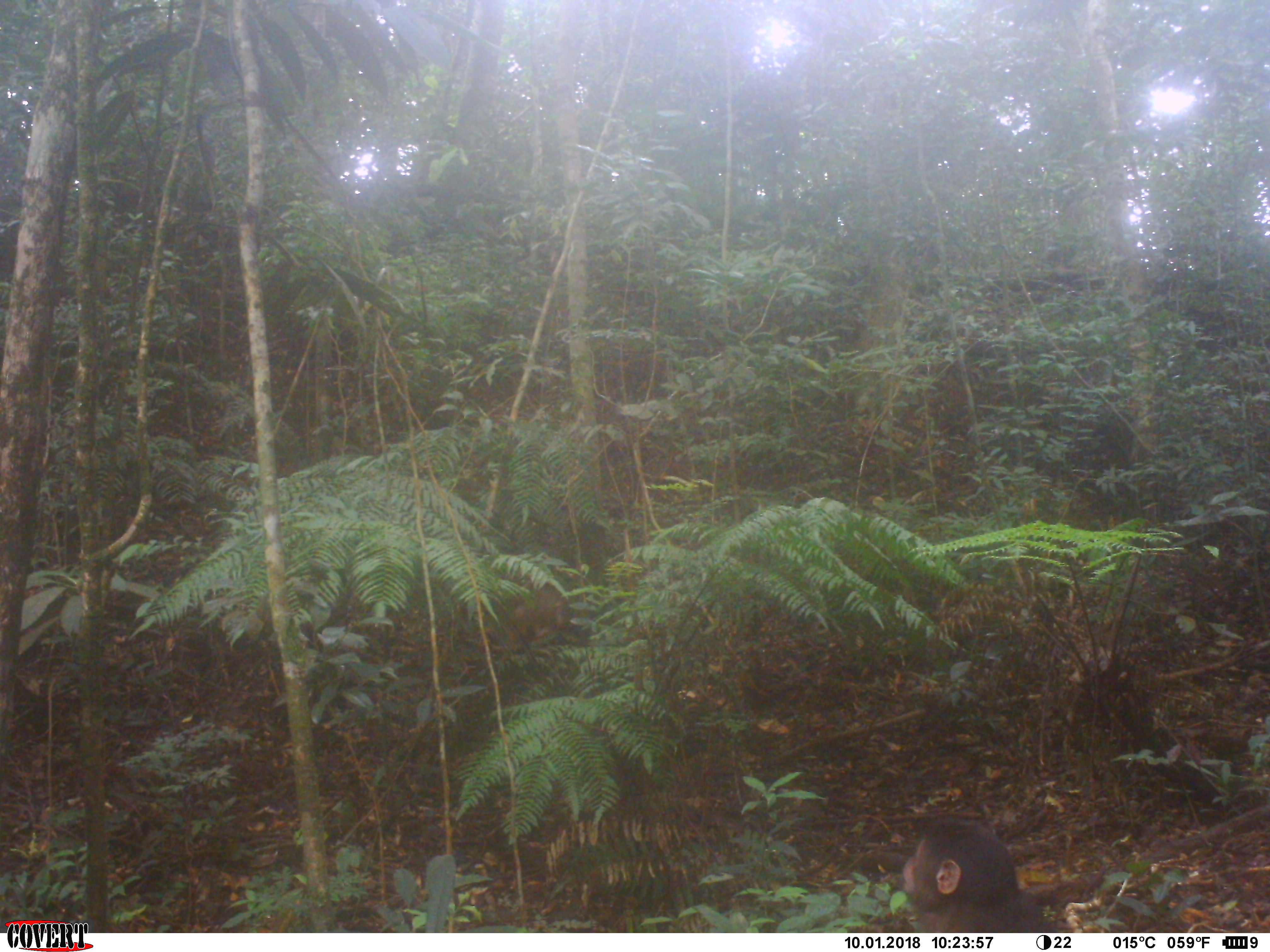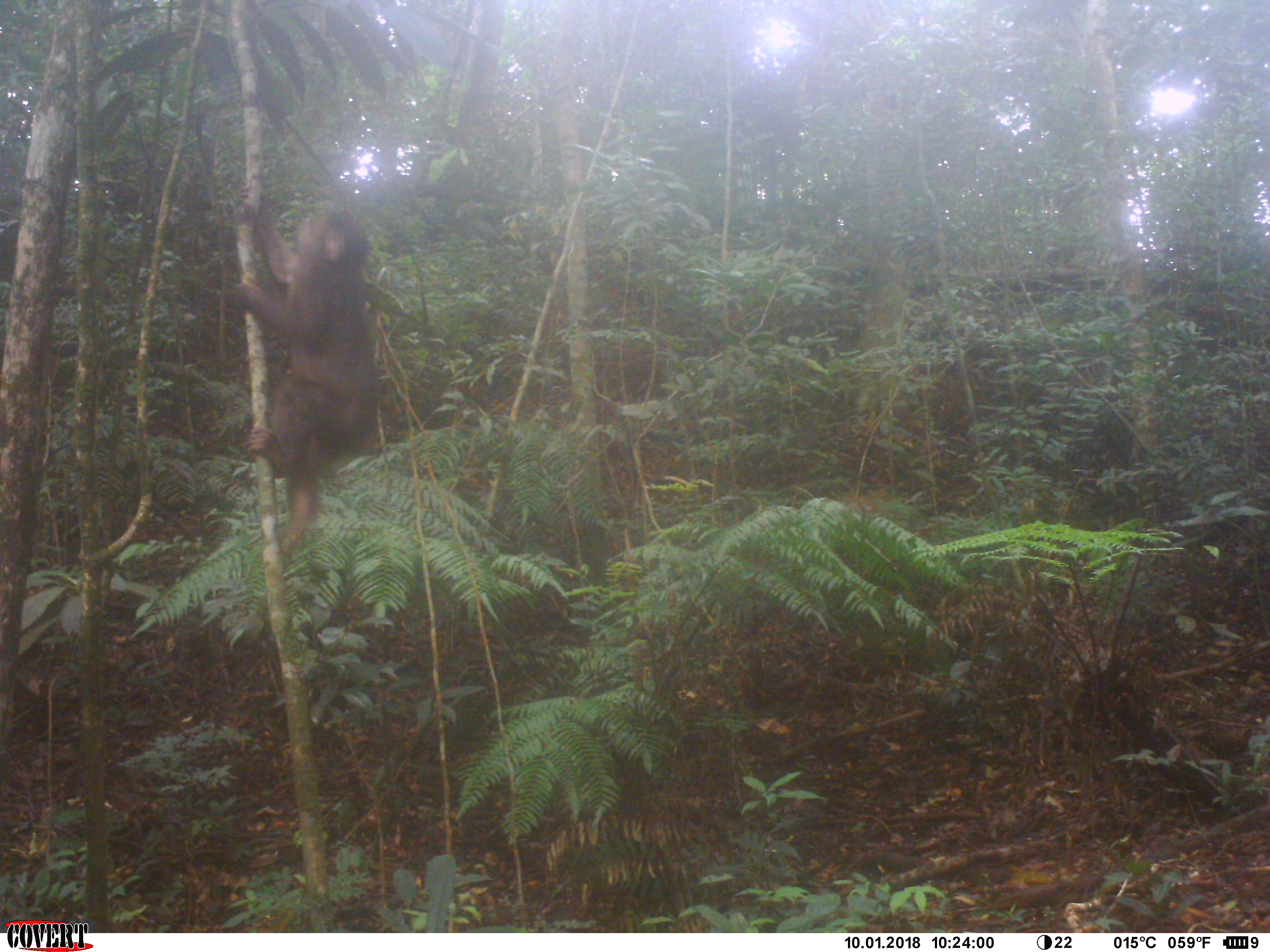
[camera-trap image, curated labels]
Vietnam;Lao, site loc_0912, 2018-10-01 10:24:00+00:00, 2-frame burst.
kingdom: Animalia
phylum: Chordata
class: Mammalia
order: Primates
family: Cercopithecidae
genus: Macaca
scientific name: Macaca arctoides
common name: stump-tailed macaque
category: stump tailed macaque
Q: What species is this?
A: Stump tailed macaque (stump-tailed macaque) (Macaca arctoides).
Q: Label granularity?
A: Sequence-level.